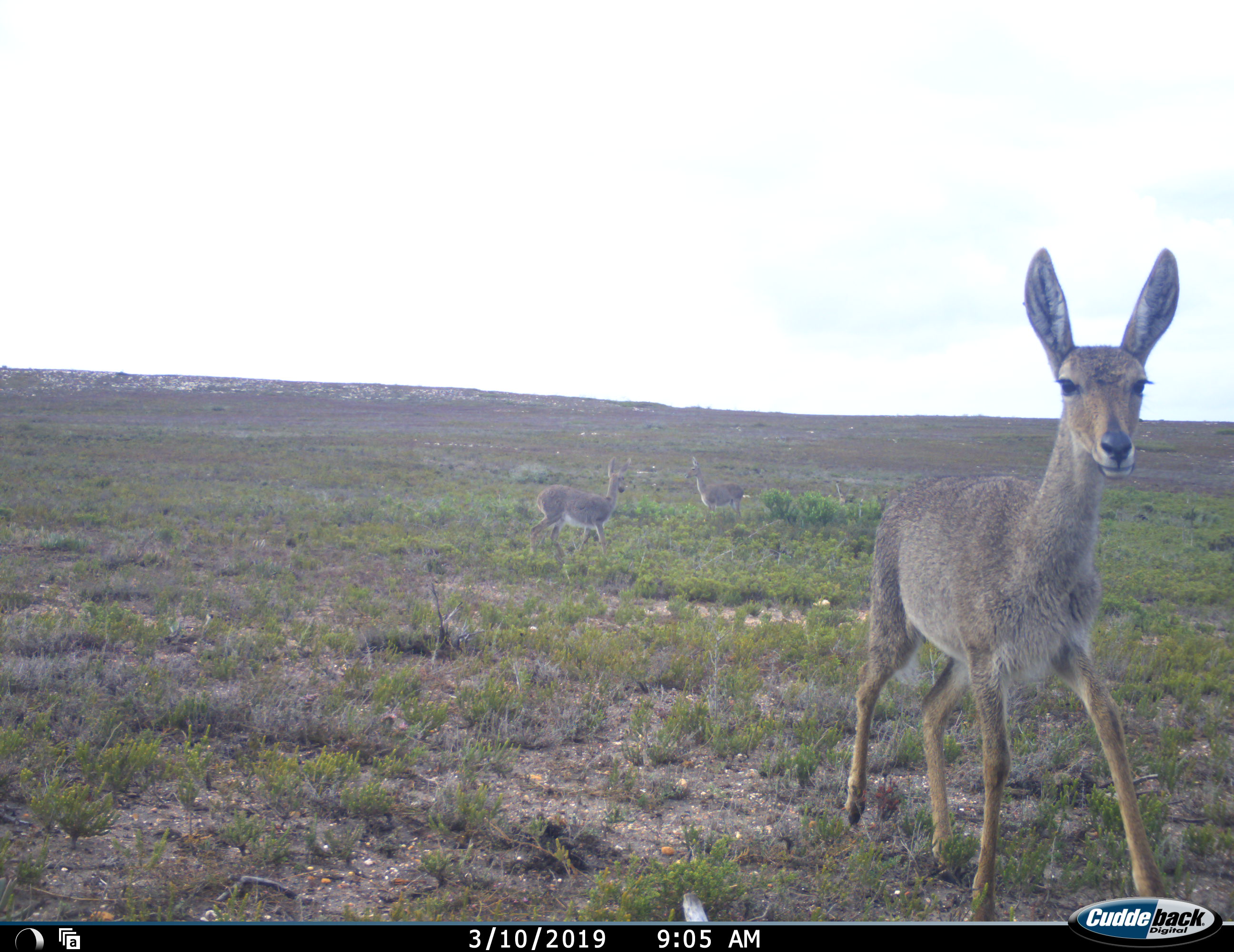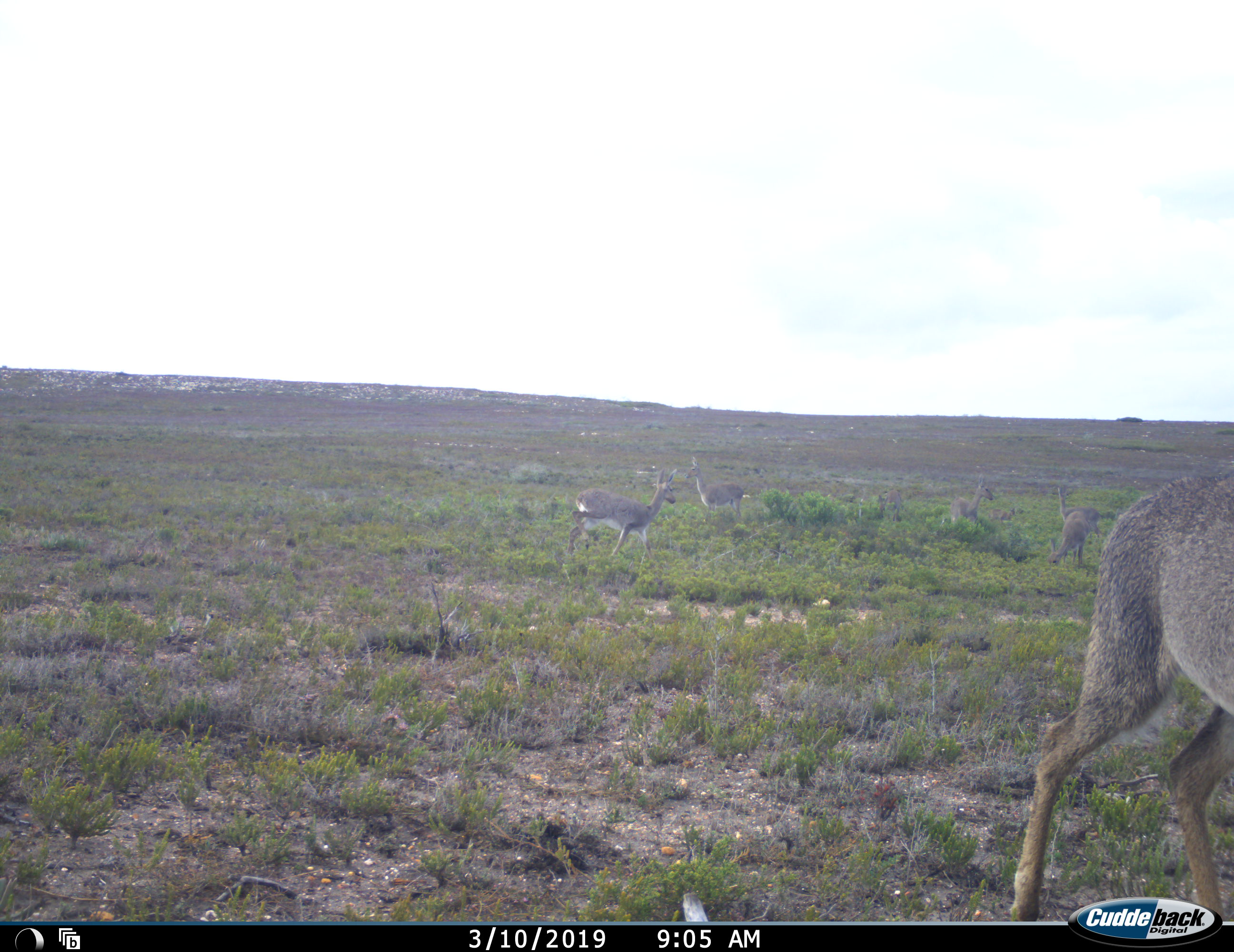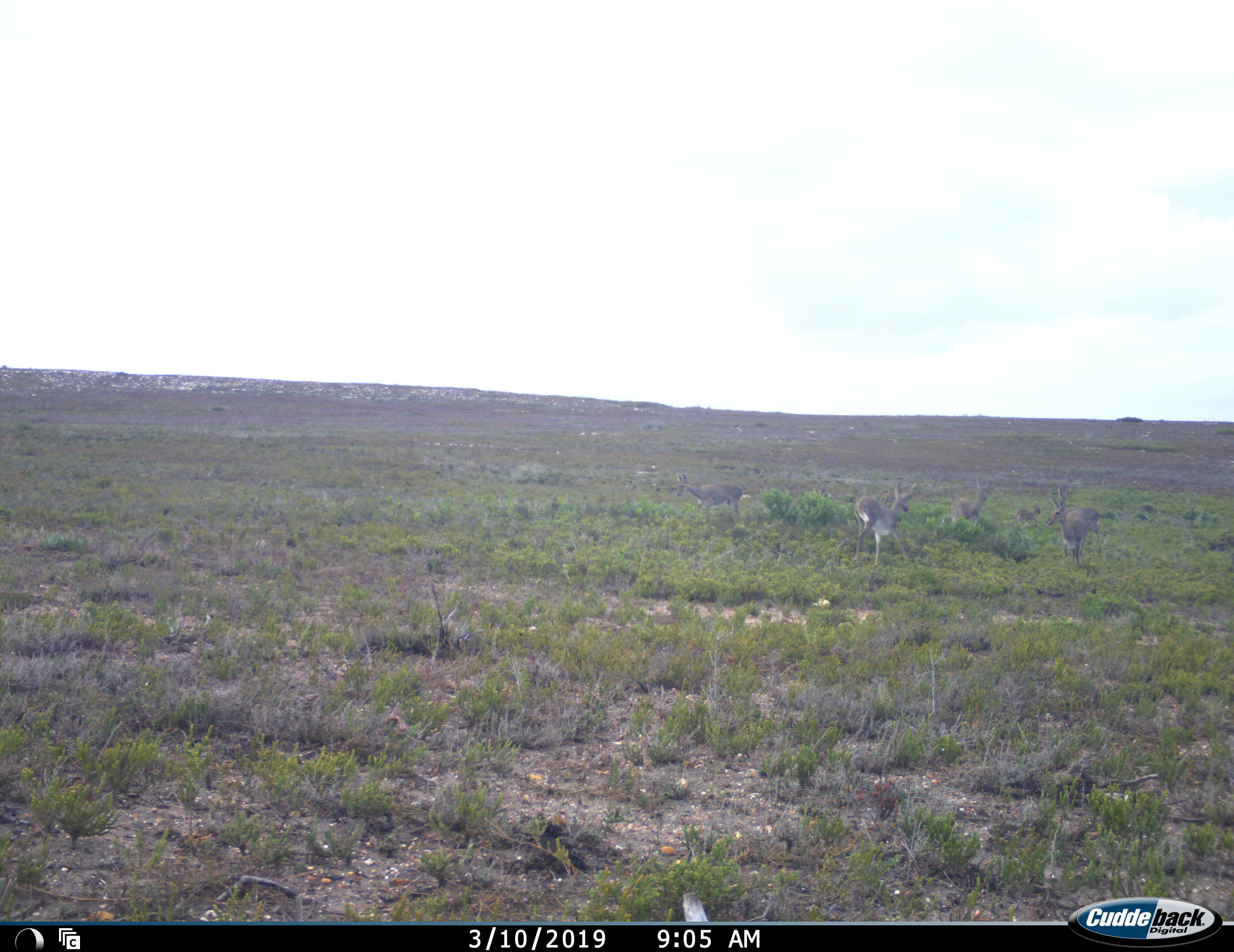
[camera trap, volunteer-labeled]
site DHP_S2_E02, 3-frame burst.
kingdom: Animalia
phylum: Chordata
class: Mammalia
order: Artiodactyla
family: Bovidae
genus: Pelea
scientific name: Pelea capreolus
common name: grey rhebok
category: rhebokgrey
Rhebokgrey (grey rhebok) (Pelea capreolus), count 7. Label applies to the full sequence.